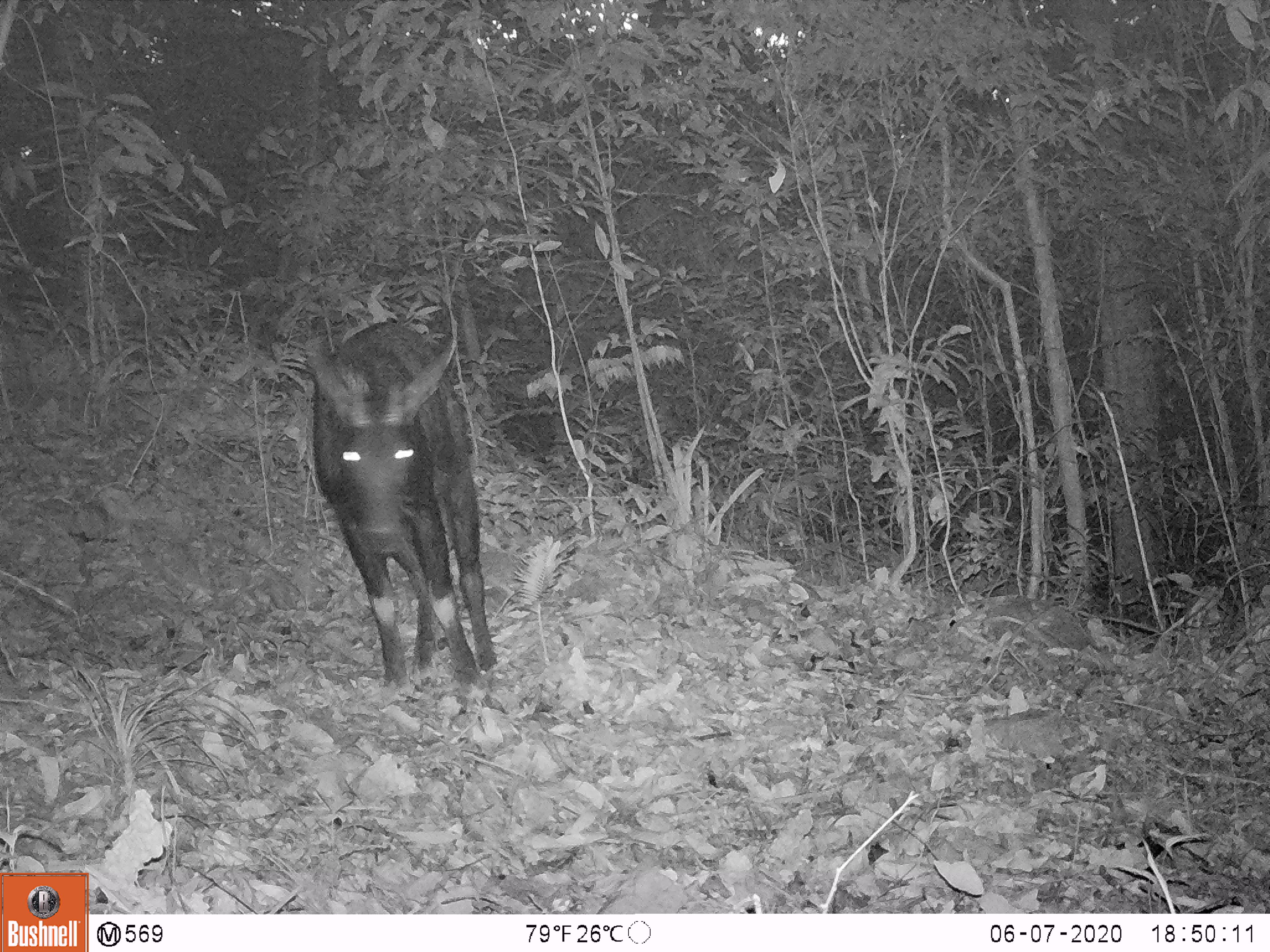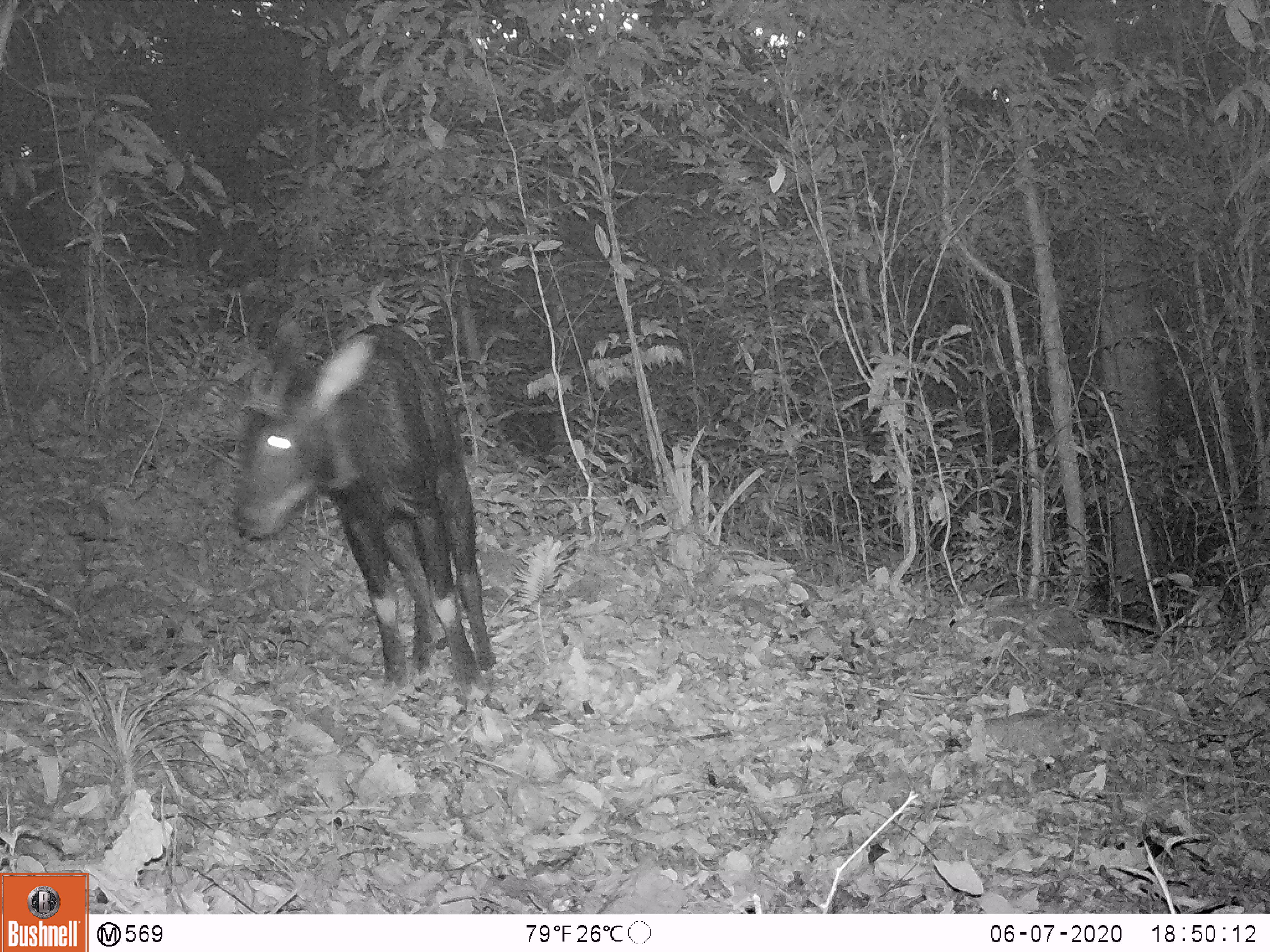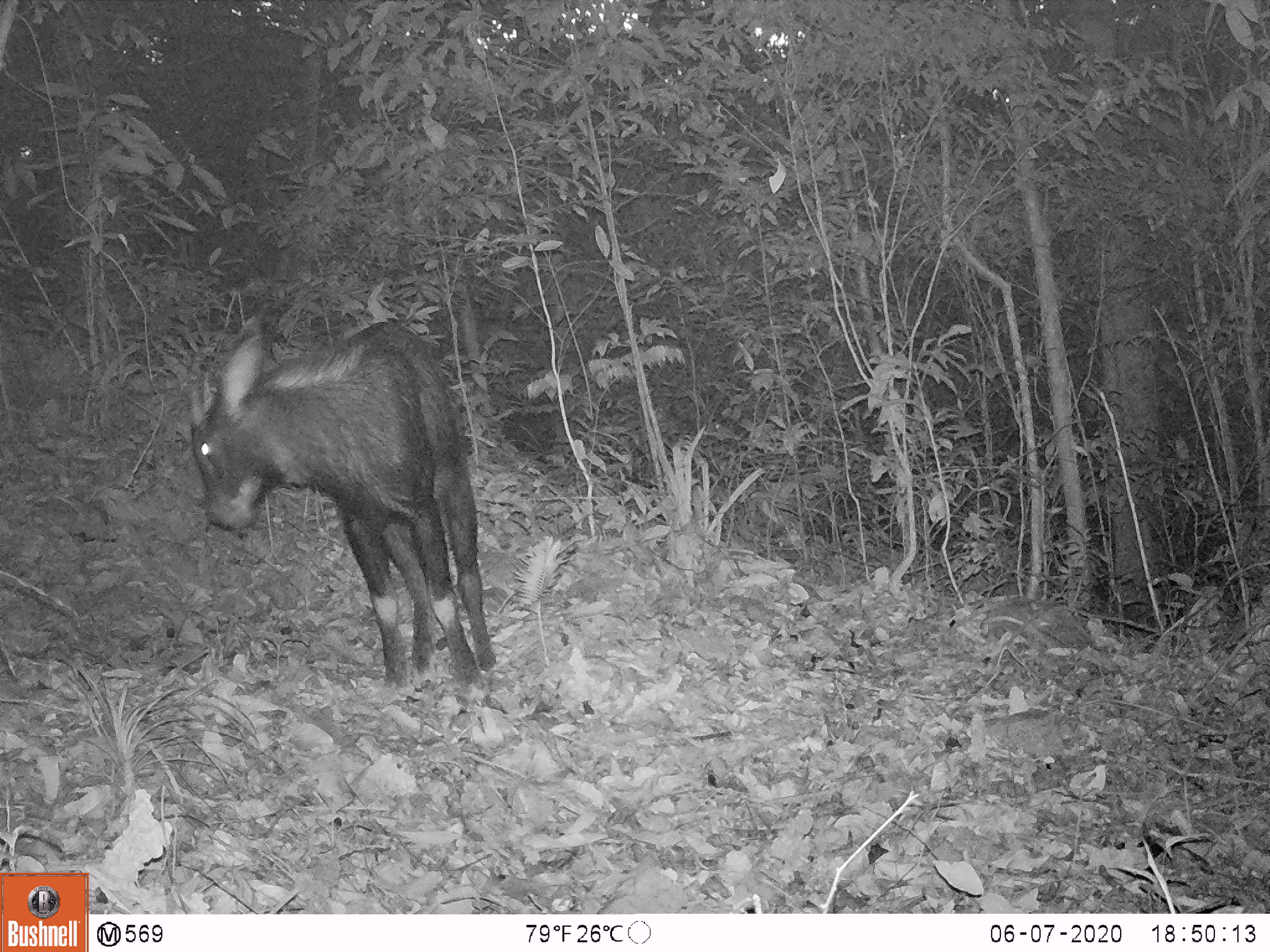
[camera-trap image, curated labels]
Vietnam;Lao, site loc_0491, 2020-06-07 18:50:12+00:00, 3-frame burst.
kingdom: Animalia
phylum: Chordata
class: Mammalia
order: Artiodactyla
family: Bovidae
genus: Capricornis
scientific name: Capricornis sumatraensis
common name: chinese serow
Chinese serow (Capricornis sumatraensis). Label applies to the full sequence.